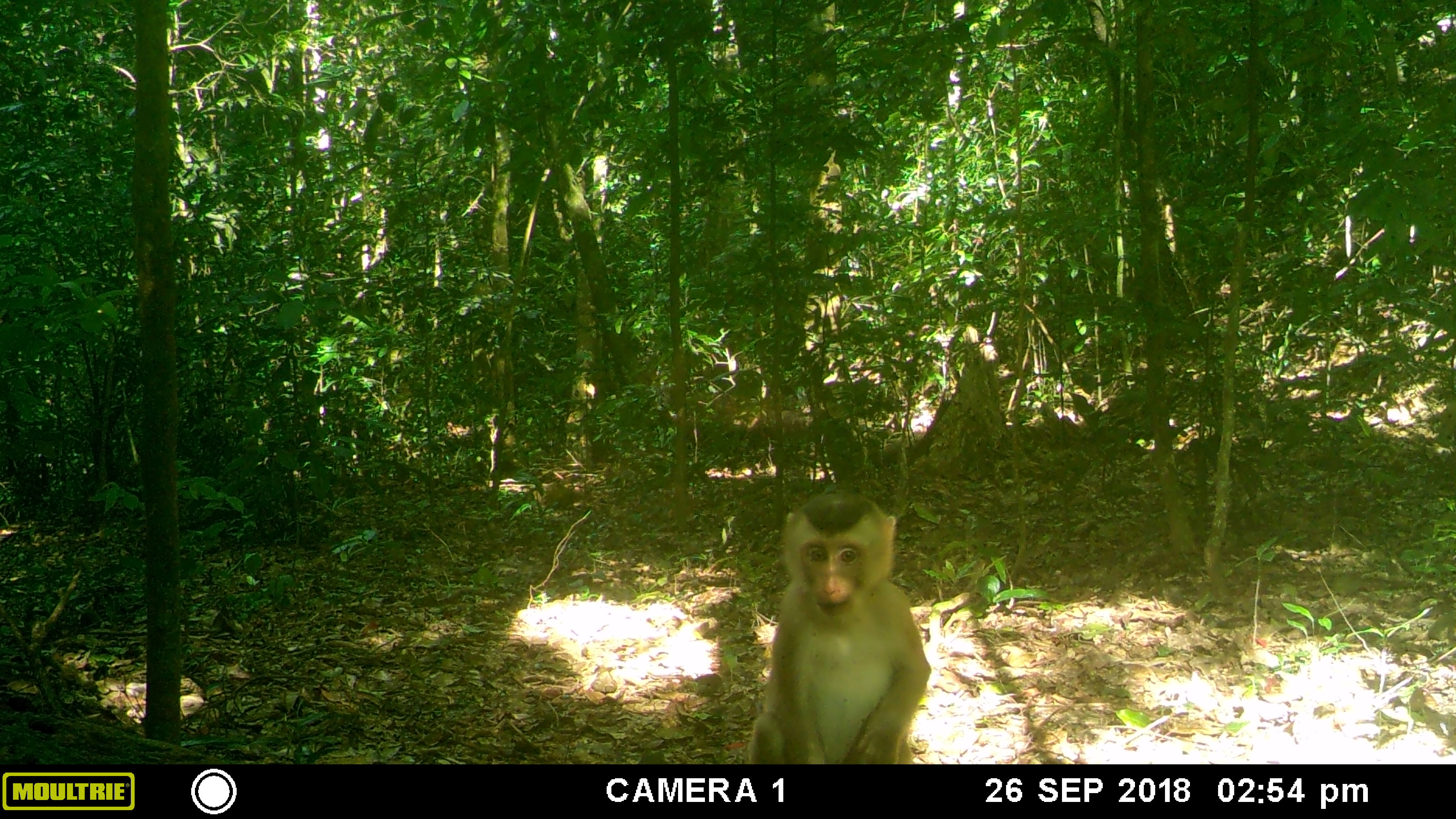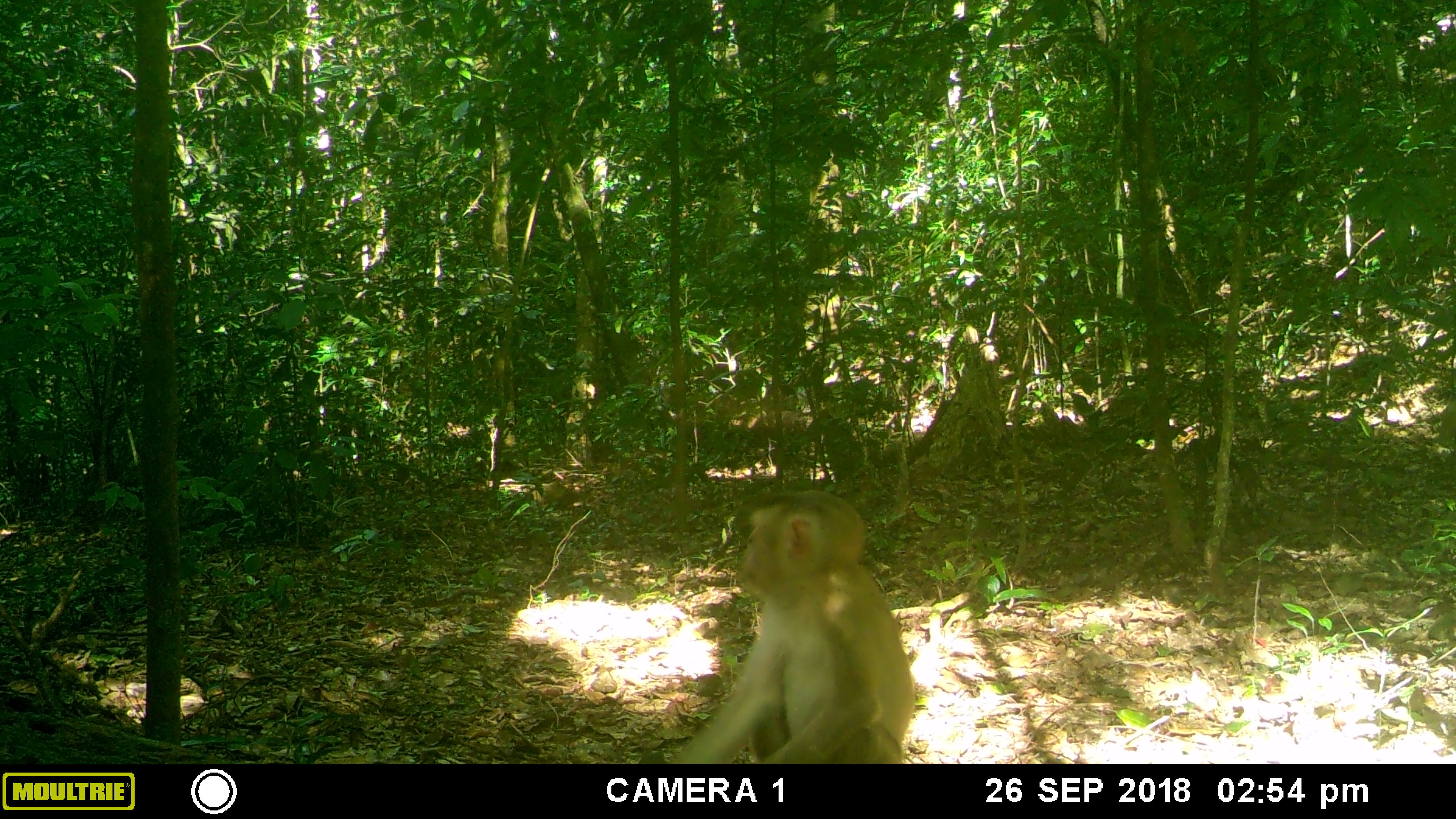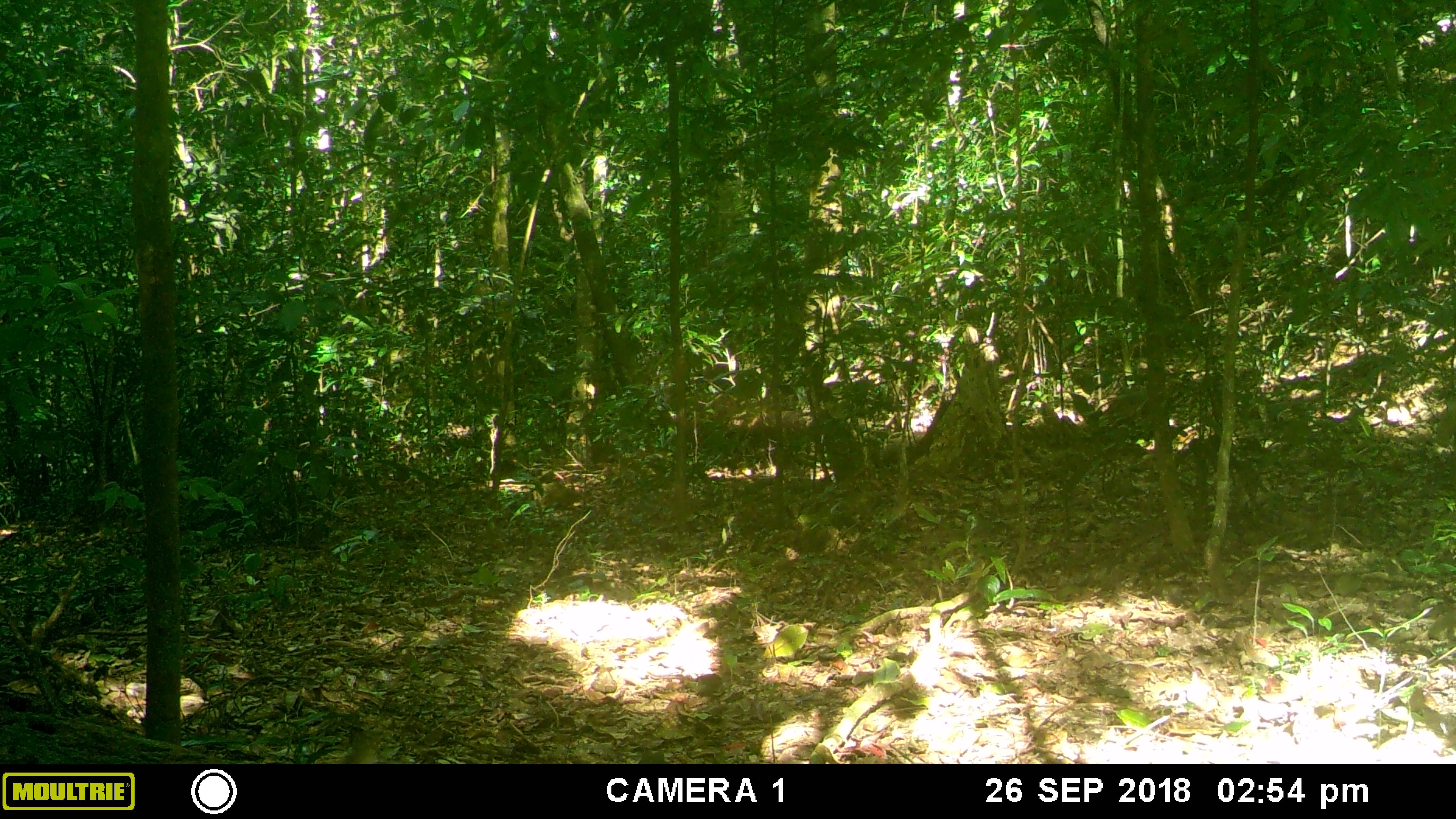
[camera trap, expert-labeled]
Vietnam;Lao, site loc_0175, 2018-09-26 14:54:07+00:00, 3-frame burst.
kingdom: Animalia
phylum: Chordata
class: Mammalia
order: Primates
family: Cercopithecidae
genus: Macaca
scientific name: Macaca nemestrina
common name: pig-tailed macaque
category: pig tailed macaque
Pig tailed macaque (pig-tailed macaque) (Macaca nemestrina). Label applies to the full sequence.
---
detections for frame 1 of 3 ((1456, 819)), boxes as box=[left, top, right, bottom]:
pig tailed macaque: box=[748, 491, 931, 764]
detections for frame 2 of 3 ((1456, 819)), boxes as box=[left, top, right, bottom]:
pig tailed macaque: box=[671, 488, 916, 764]